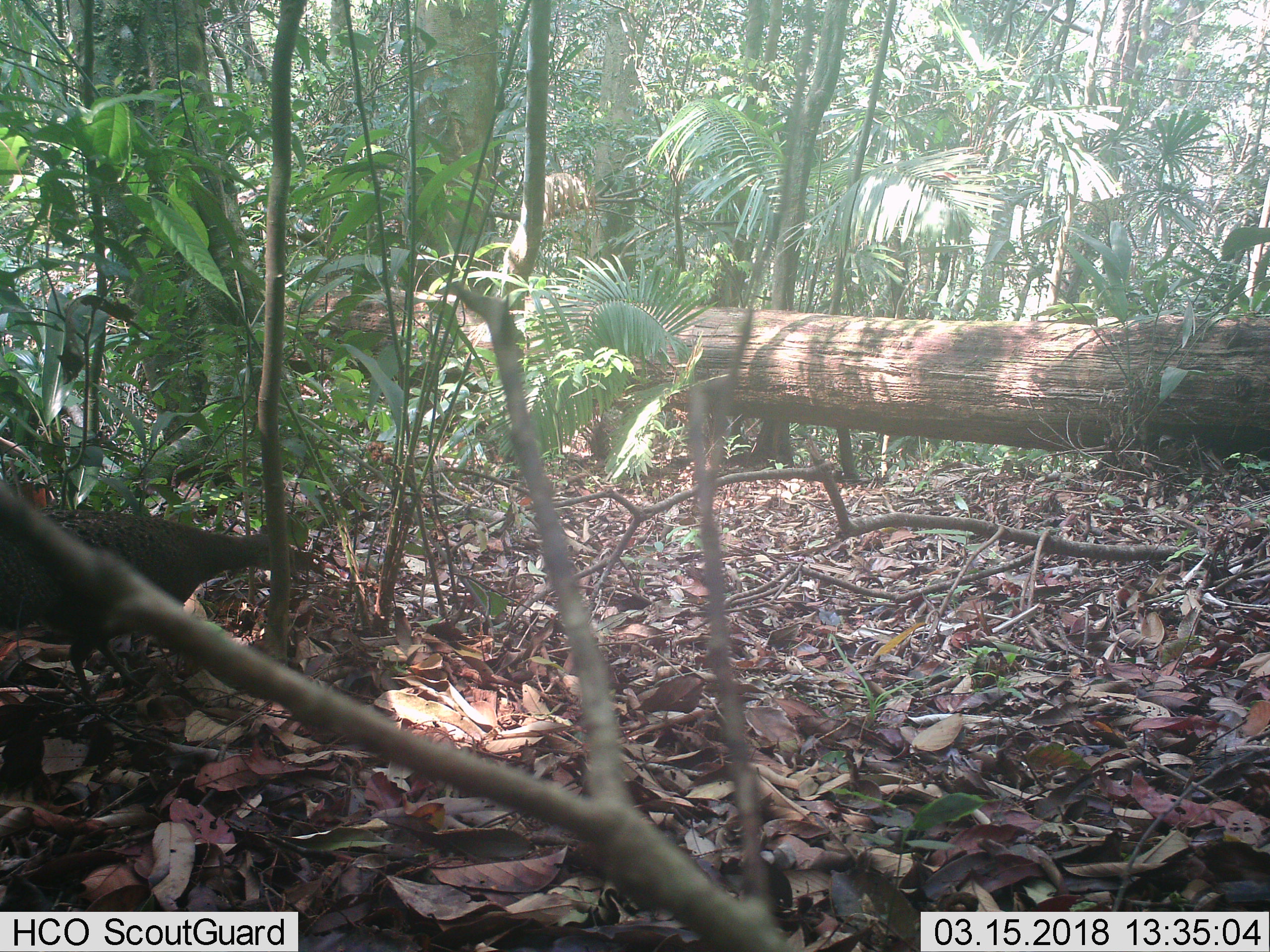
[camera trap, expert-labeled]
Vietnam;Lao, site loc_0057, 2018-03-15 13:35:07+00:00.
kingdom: Animalia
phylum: Chordata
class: Aves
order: Galliformes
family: Phasianidae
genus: Polyplectron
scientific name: Polyplectron bicalcaratum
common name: gray peacock-pheasant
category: grey peacock pheasant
Grey peacock pheasant (gray peacock-pheasant) (Polyplectron bicalcaratum). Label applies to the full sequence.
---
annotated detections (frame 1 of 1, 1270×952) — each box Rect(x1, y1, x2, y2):
grey peacock pheasant: Rect(0, 507, 297, 700)